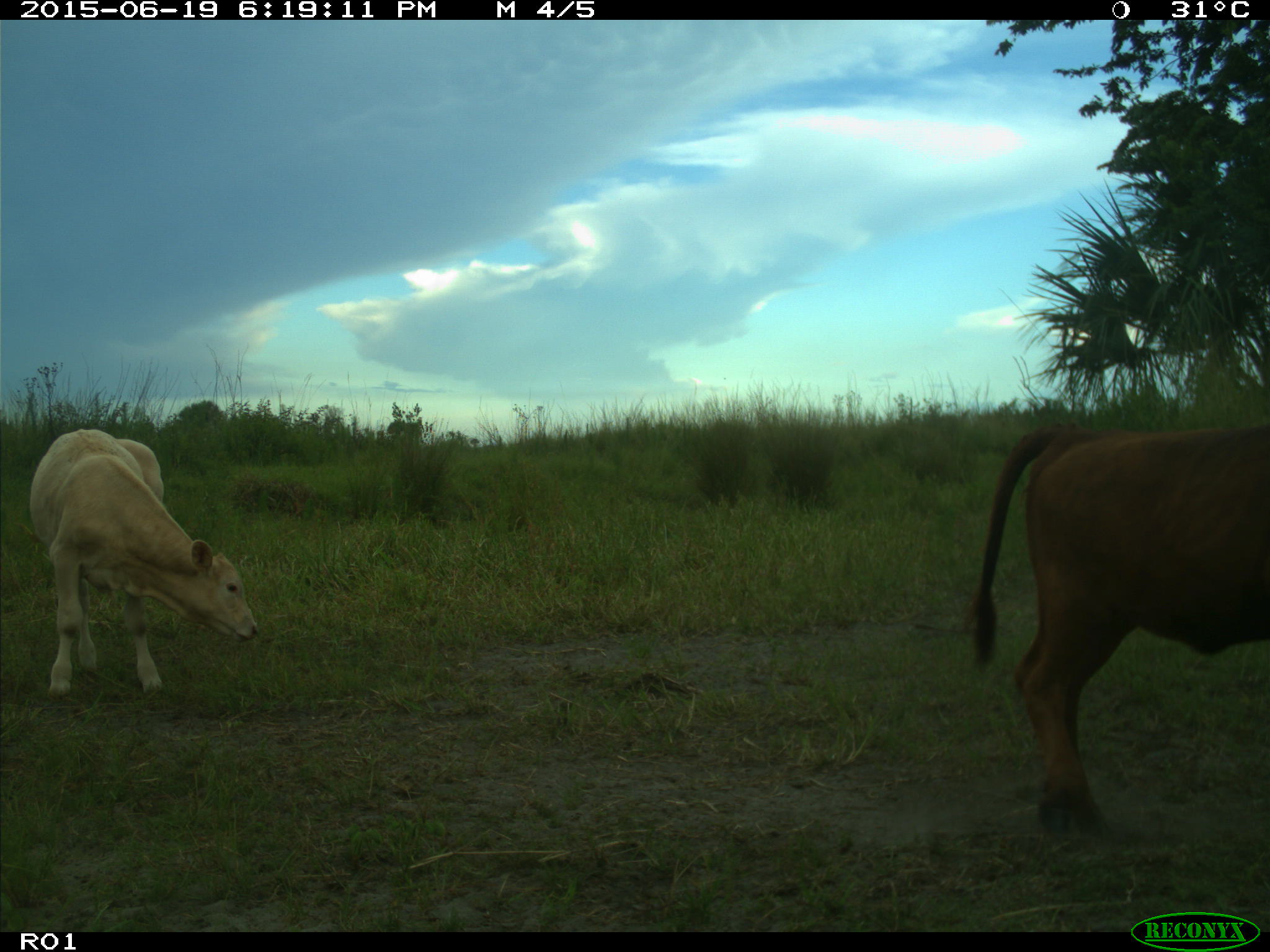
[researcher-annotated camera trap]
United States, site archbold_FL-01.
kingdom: Animalia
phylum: Chordata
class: Mammalia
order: Artiodactyla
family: Bovidae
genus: Bos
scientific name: Bos taurus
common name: domestic cow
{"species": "Bos taurus (domestic cow)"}